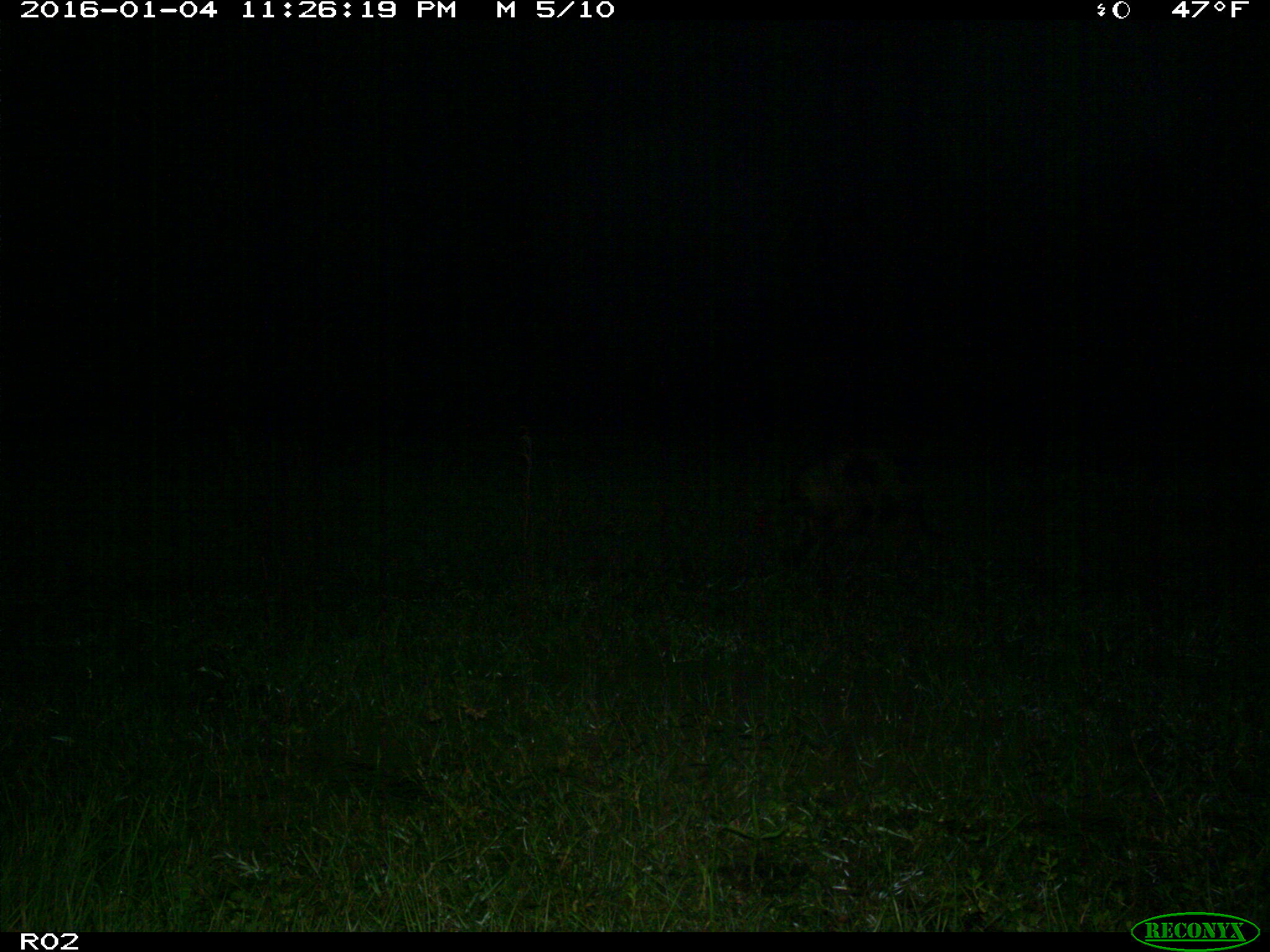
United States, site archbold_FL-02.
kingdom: Animalia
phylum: Chordata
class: Mammalia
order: Artiodactyla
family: Suidae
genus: Sus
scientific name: Sus scrofa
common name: wild boar